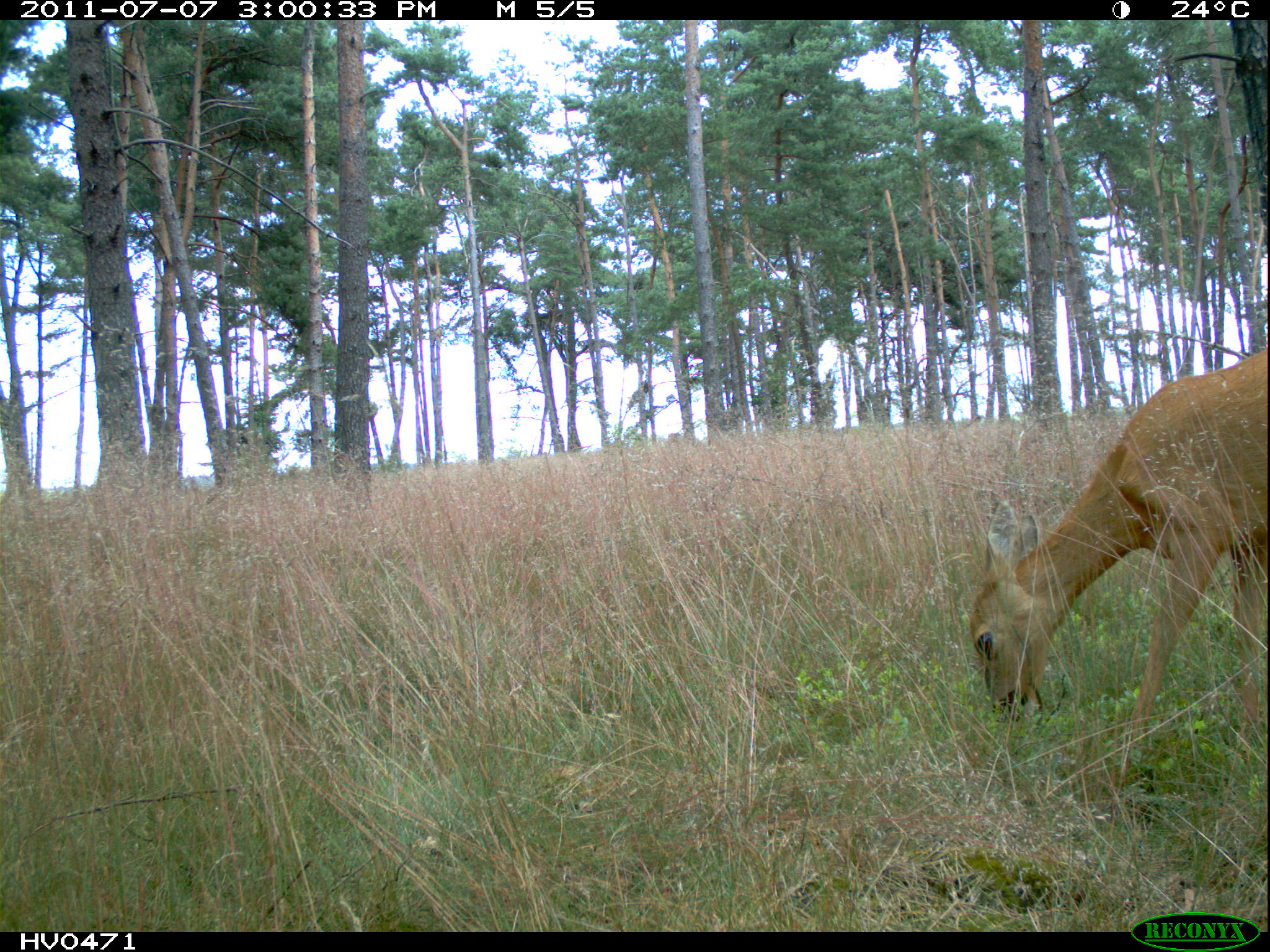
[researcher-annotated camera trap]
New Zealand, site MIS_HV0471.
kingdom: Animalia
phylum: Chordata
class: Mammalia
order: Artiodactyla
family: Cervidae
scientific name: Cervidae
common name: deer